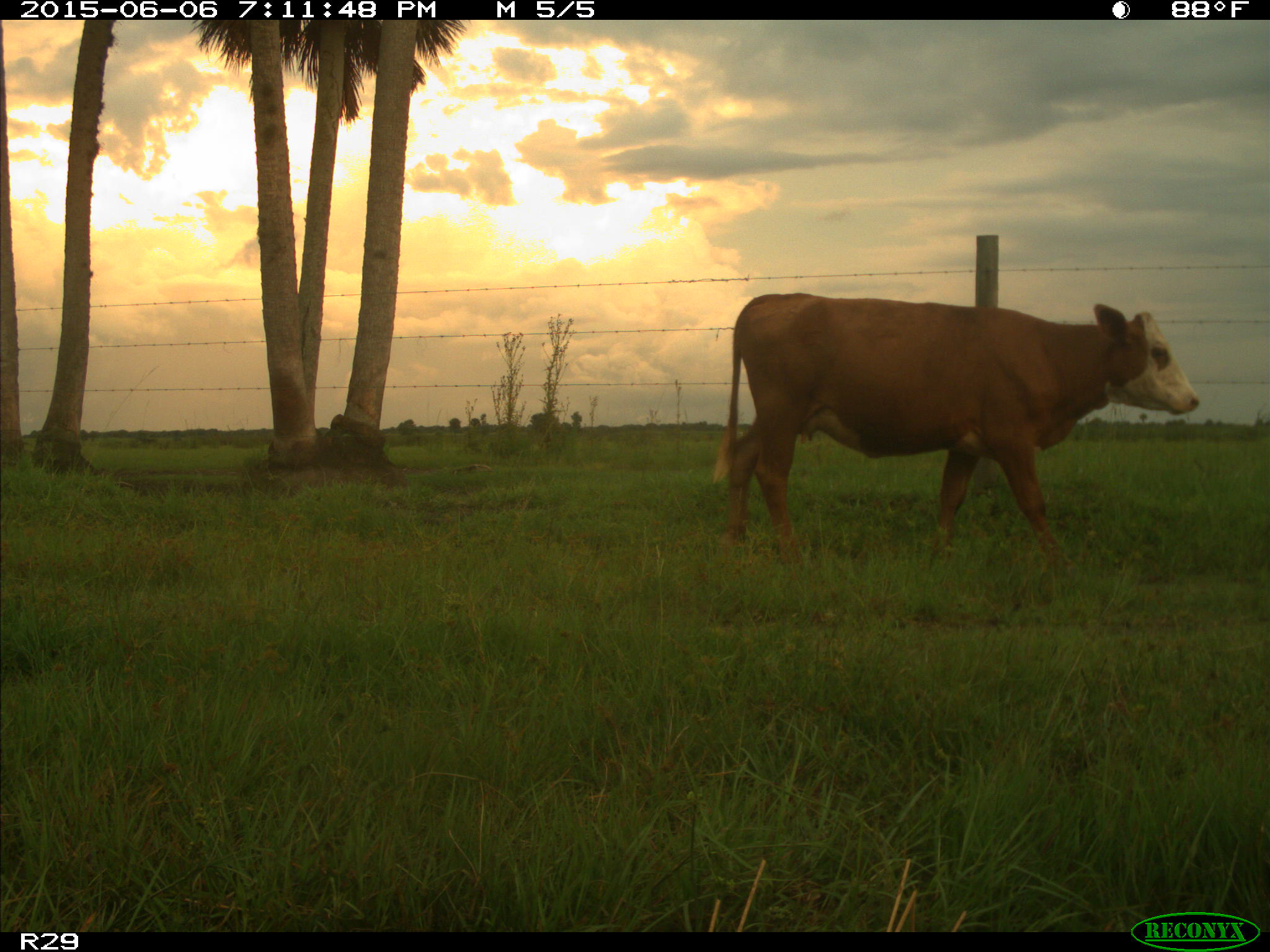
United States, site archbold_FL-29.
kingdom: Animalia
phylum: Chordata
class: Mammalia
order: Artiodactyla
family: Bovidae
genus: Bos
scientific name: Bos taurus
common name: domestic cow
Bos taurus (domestic cow).